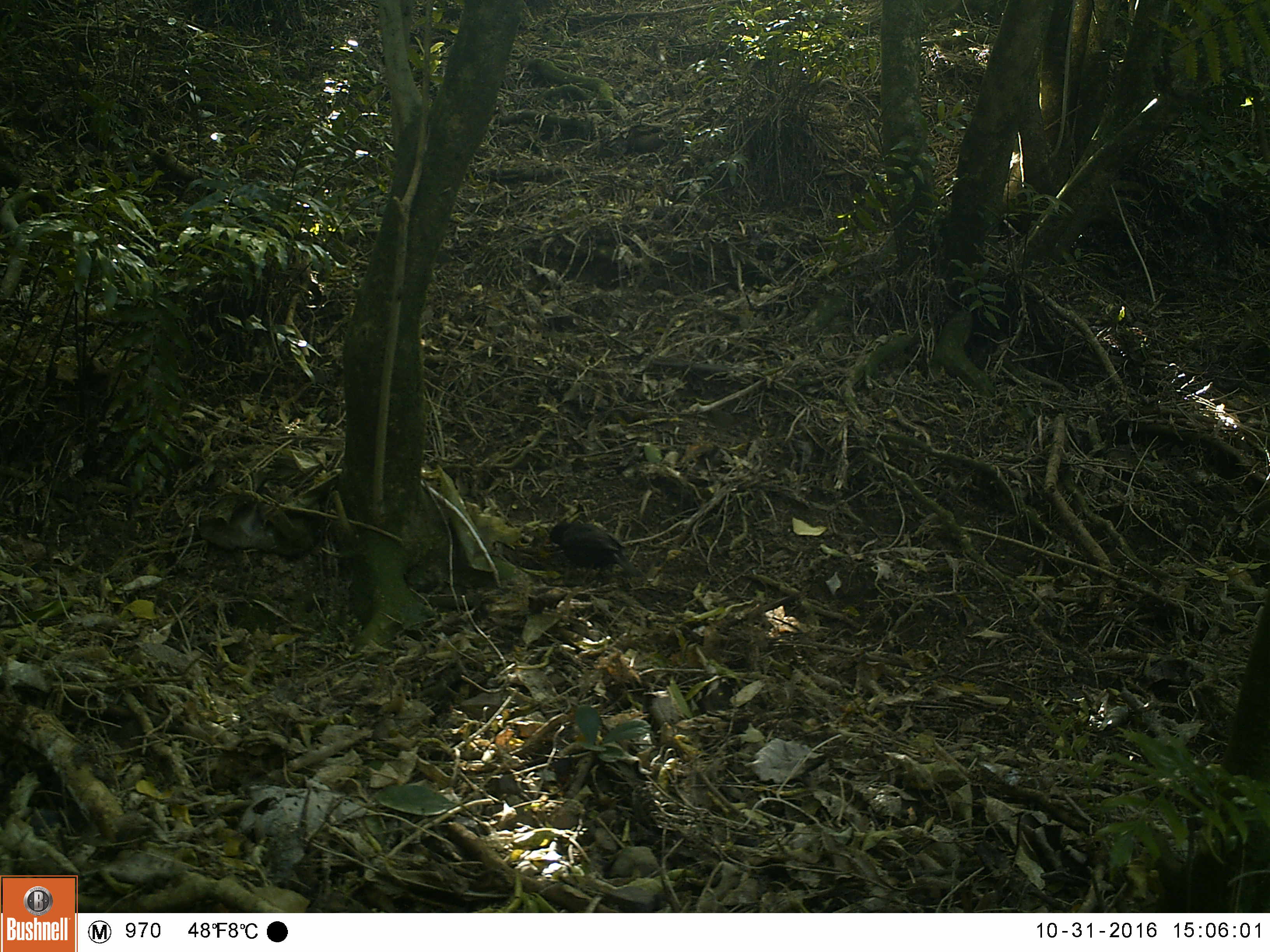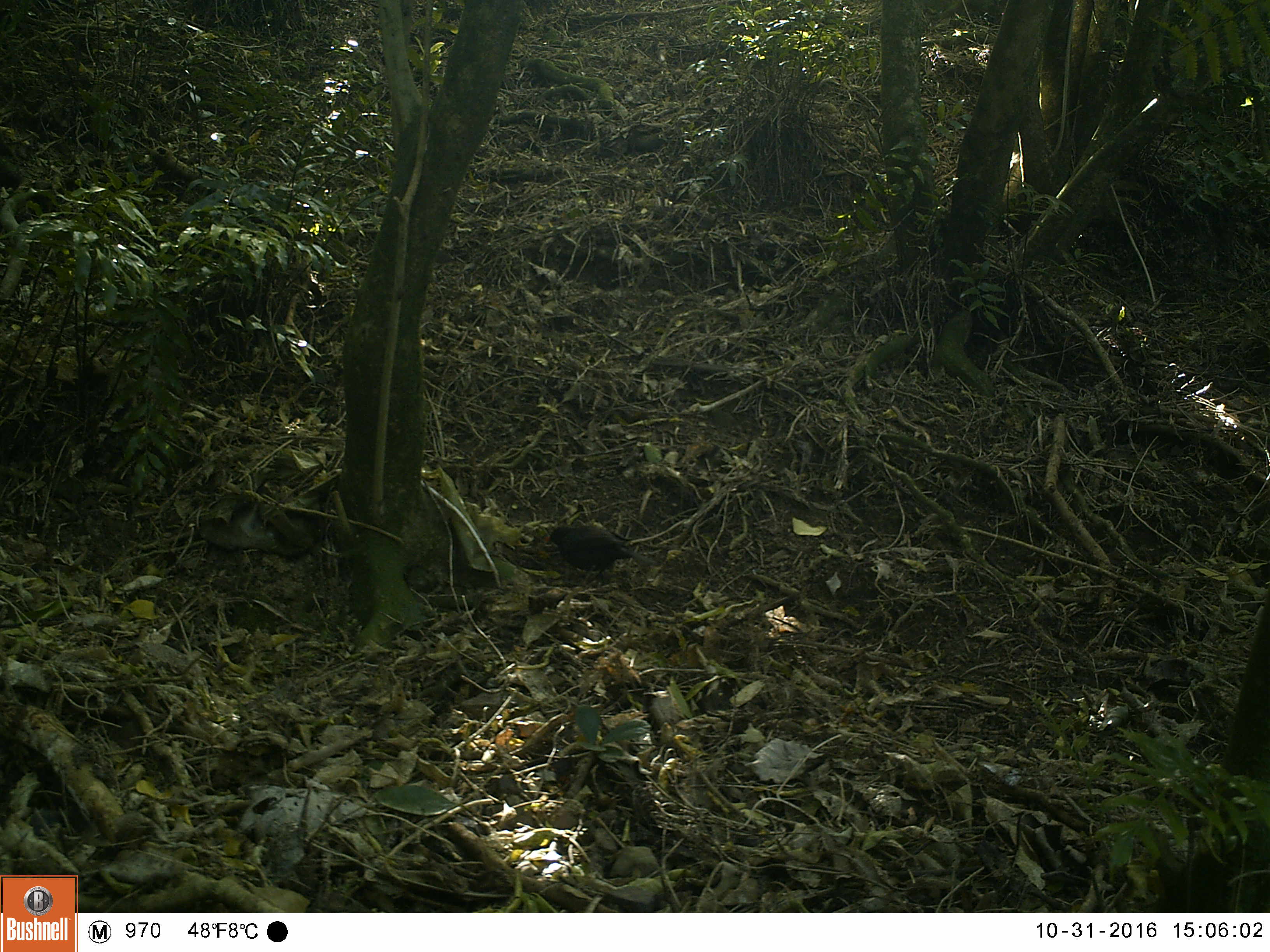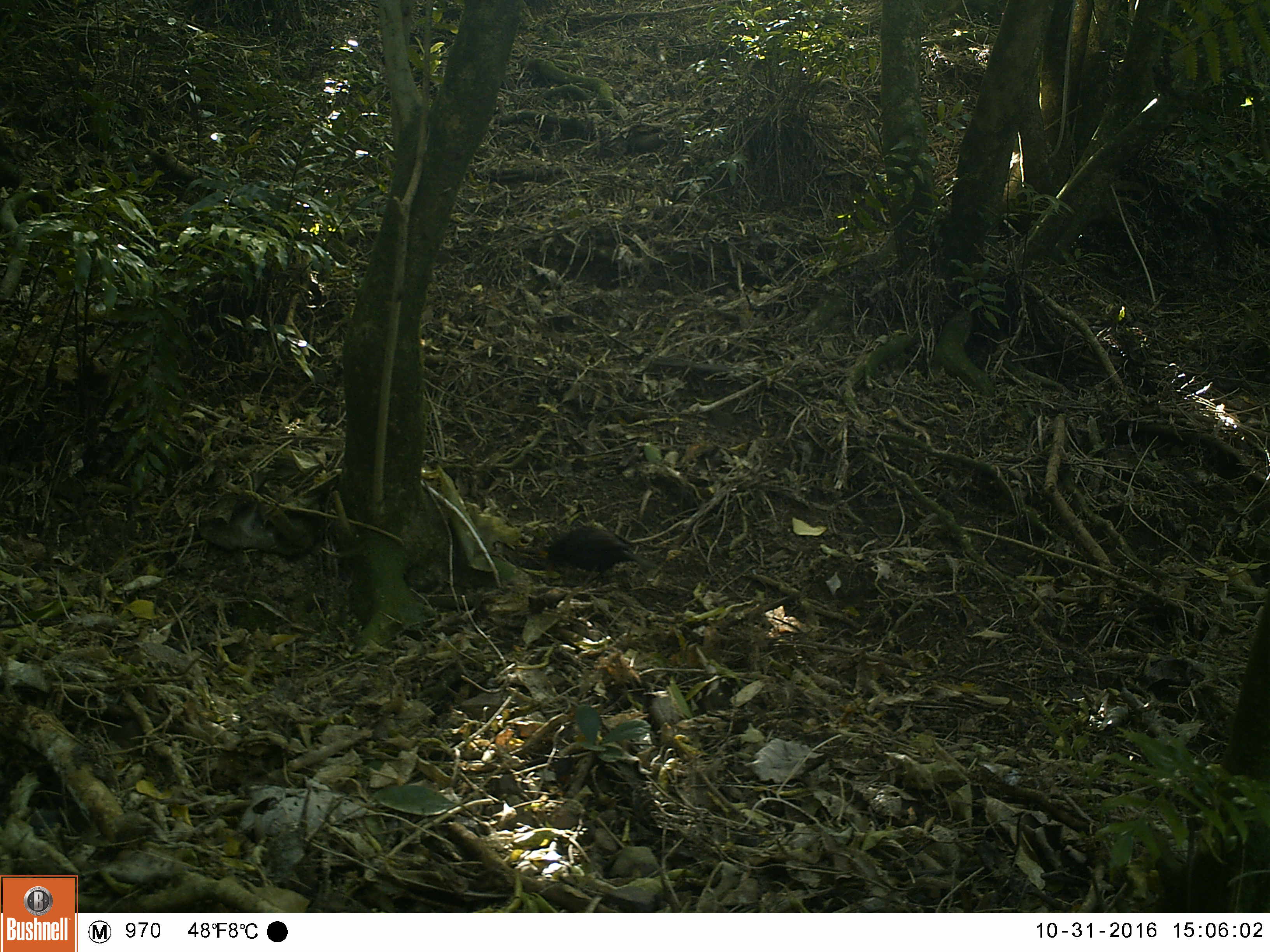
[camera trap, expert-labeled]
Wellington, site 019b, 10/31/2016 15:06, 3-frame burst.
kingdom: Animalia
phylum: Chordata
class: Aves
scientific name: Aves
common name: bird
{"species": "bird (Aves)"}